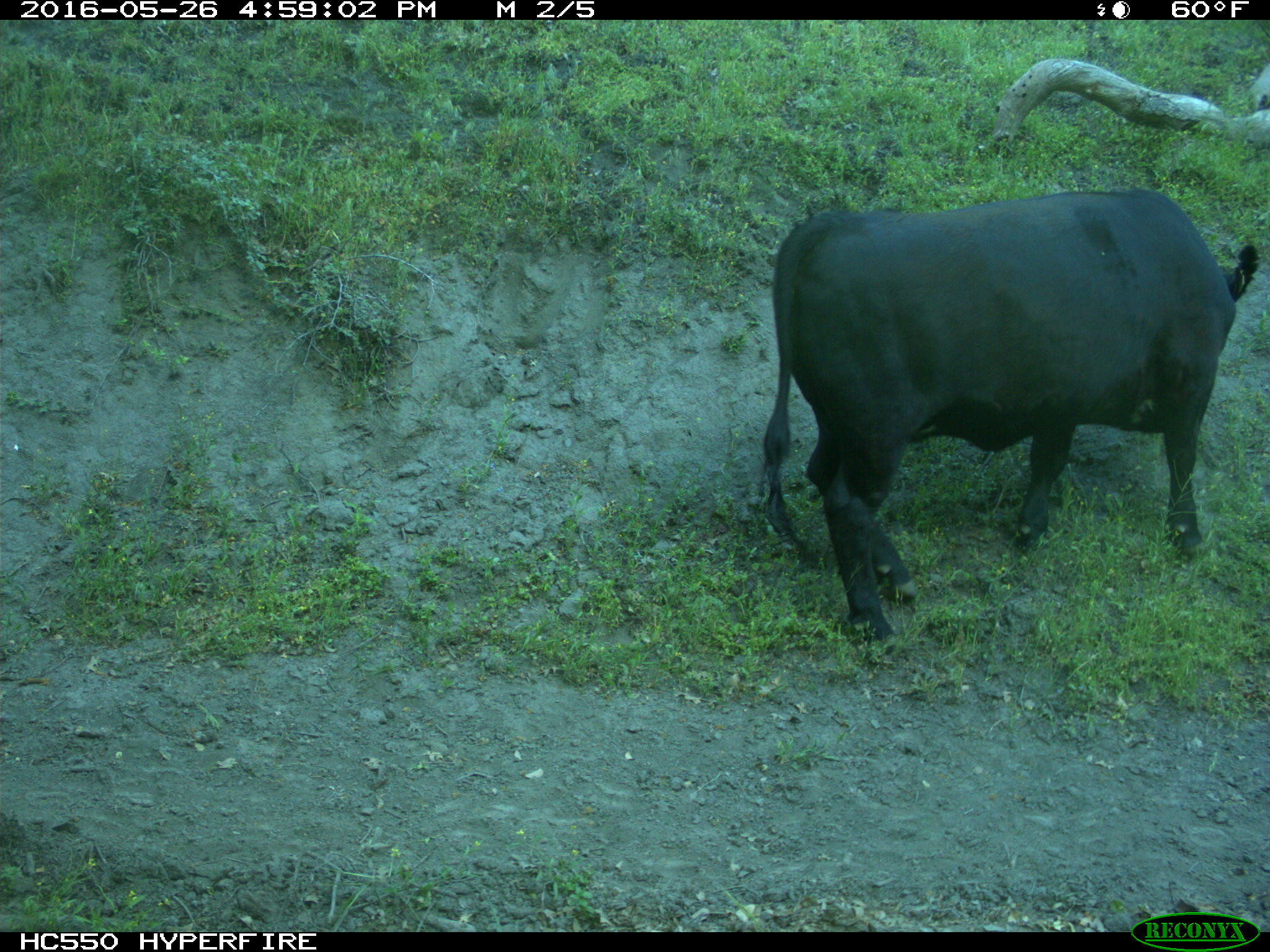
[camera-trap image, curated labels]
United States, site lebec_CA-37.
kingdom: Animalia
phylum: Chordata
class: Mammalia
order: Artiodactyla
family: Bovidae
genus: Bos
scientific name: Bos taurus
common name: domestic cow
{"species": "Bos taurus (domestic cow)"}